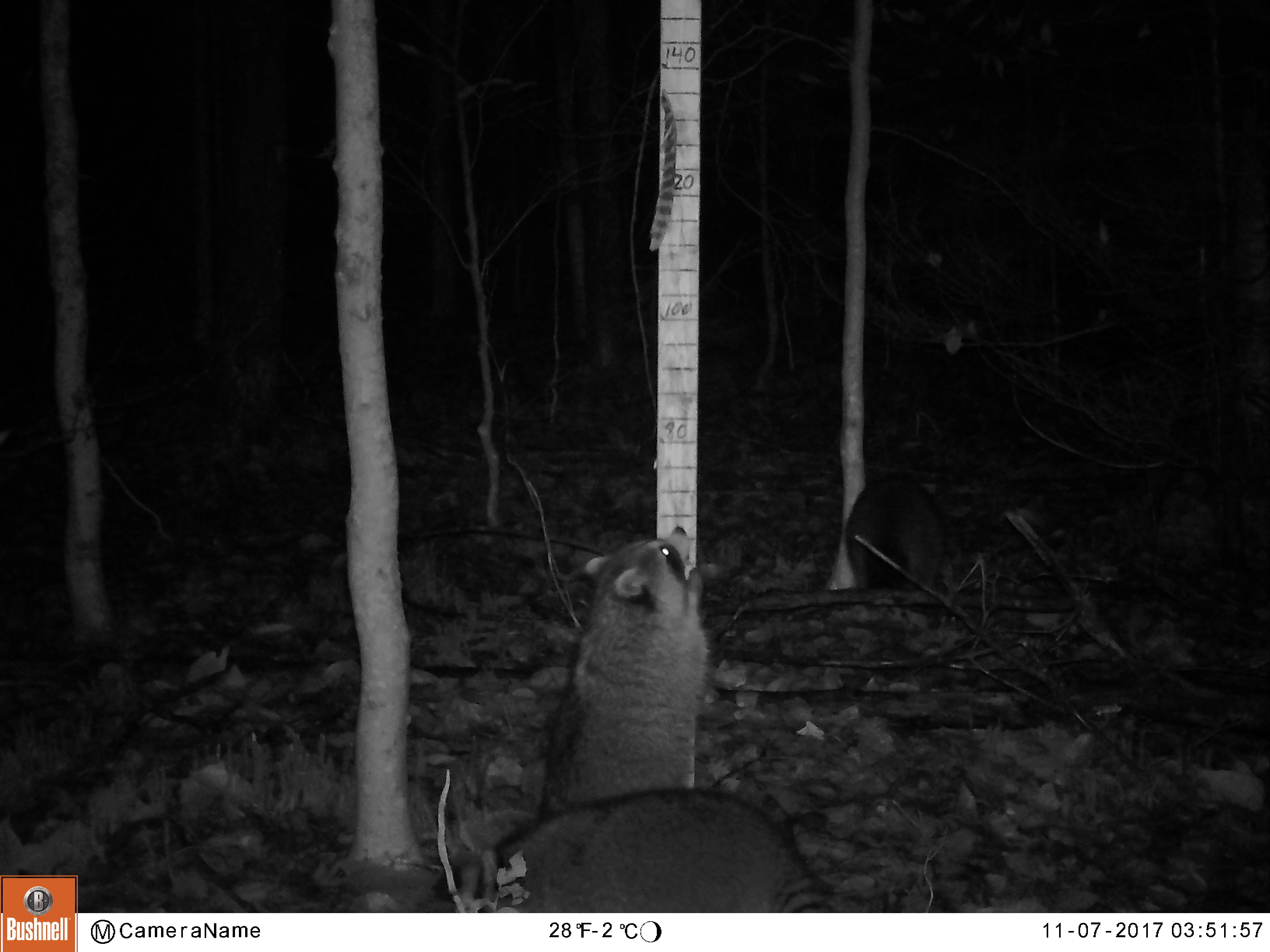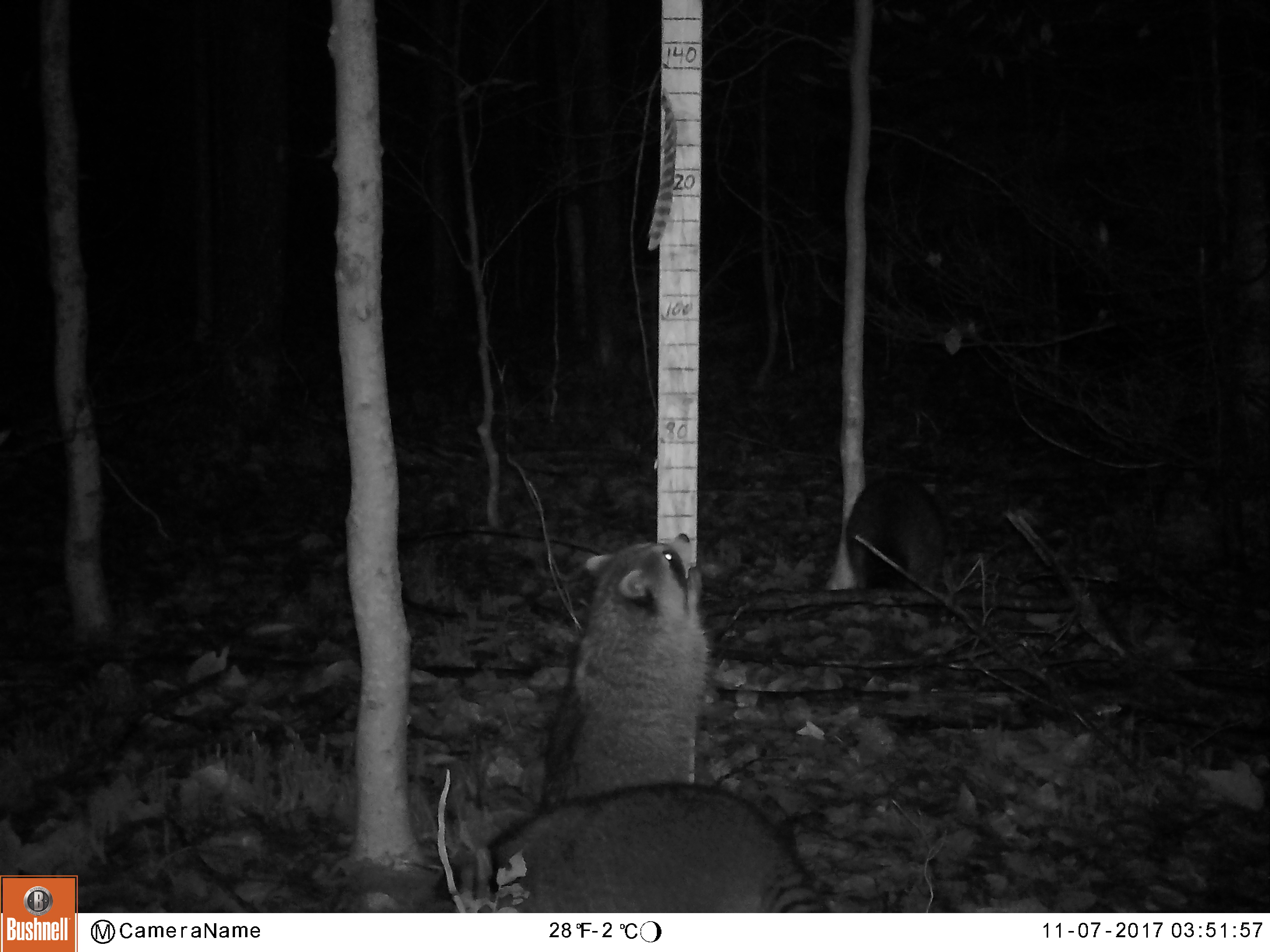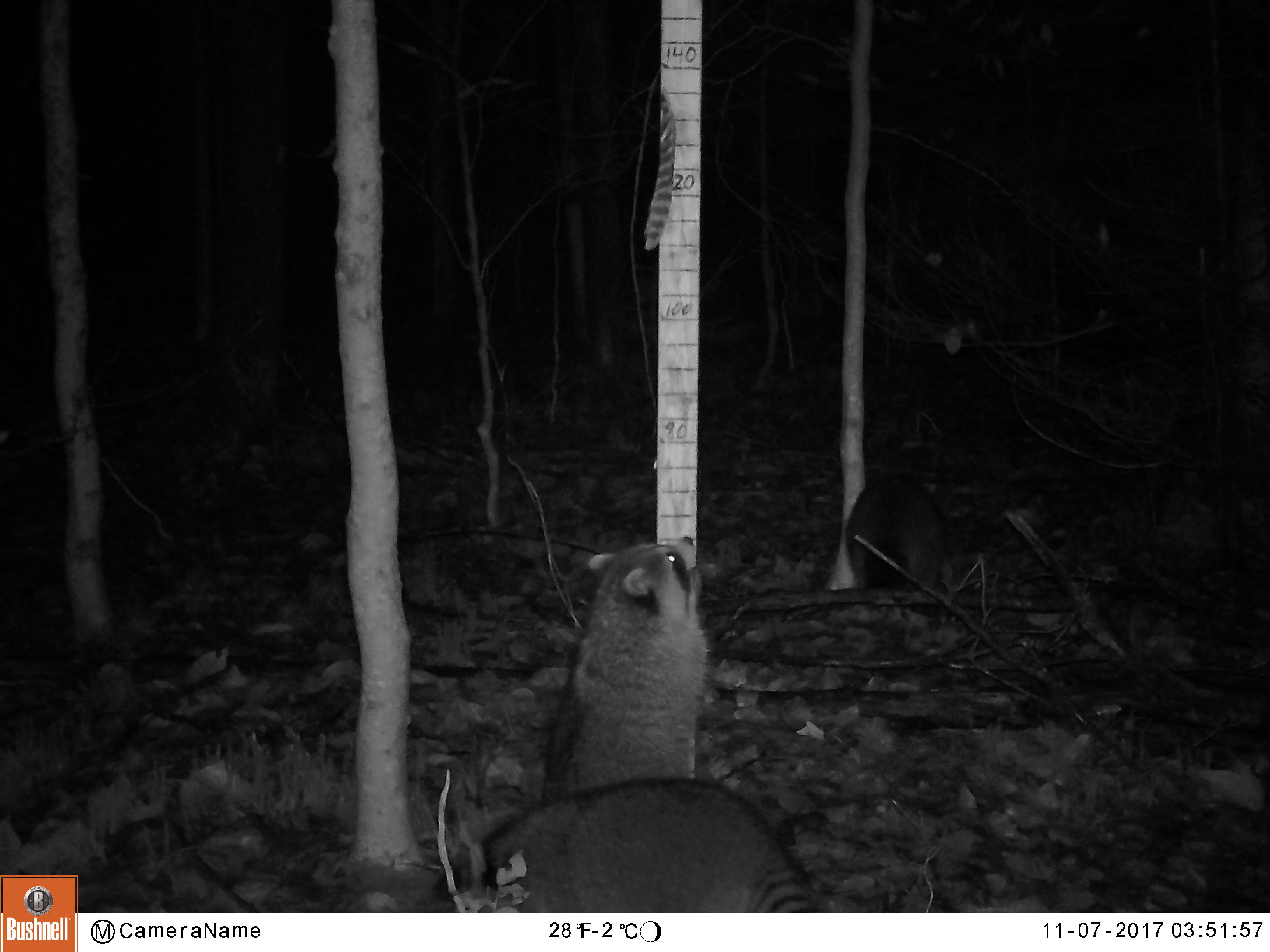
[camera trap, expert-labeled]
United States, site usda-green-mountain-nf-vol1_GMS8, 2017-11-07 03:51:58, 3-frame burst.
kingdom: Animalia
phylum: Chordata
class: Mammalia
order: Carnivora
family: Procyonidae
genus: Procyon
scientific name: Procyon lotor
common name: raccoon